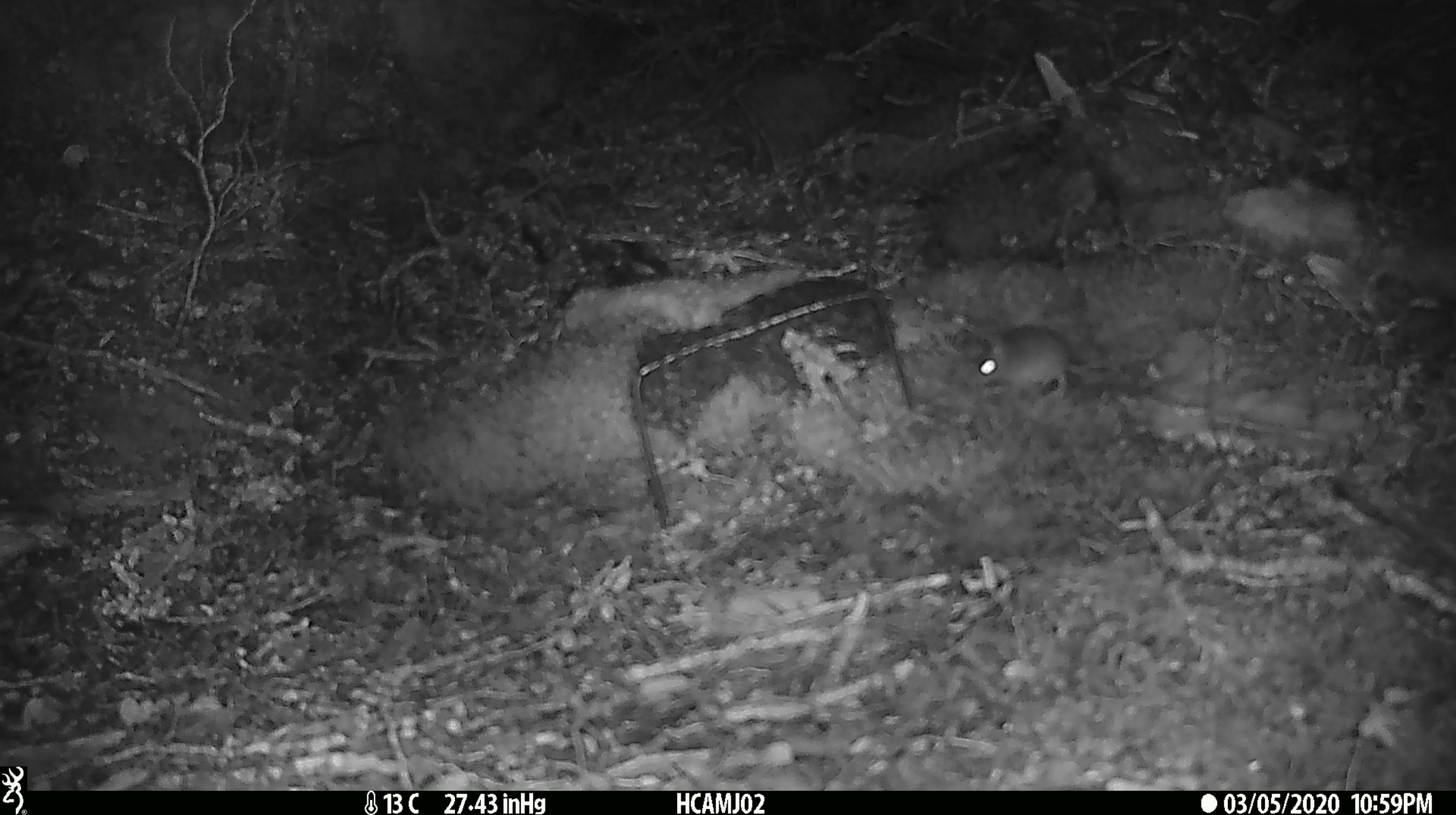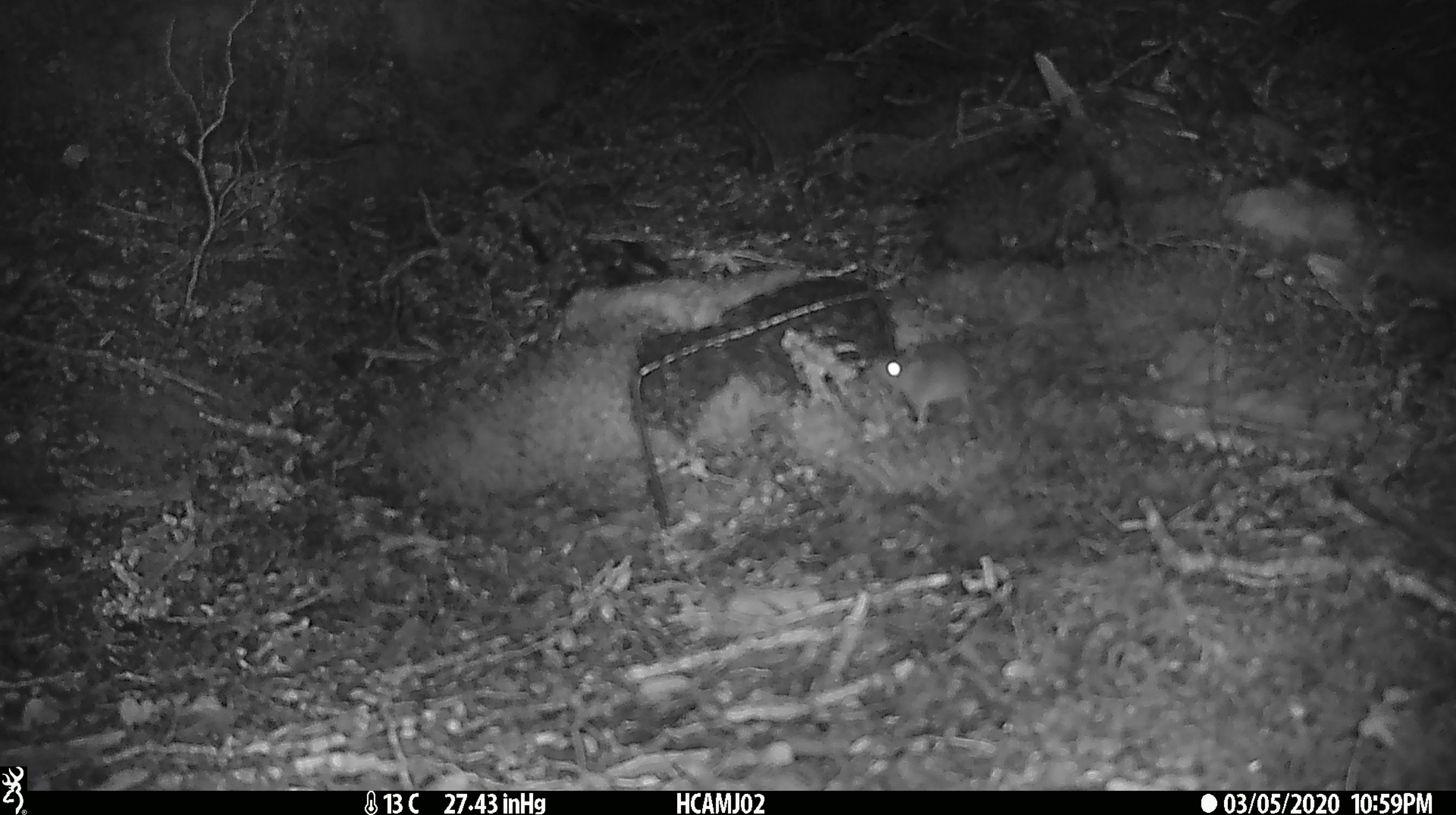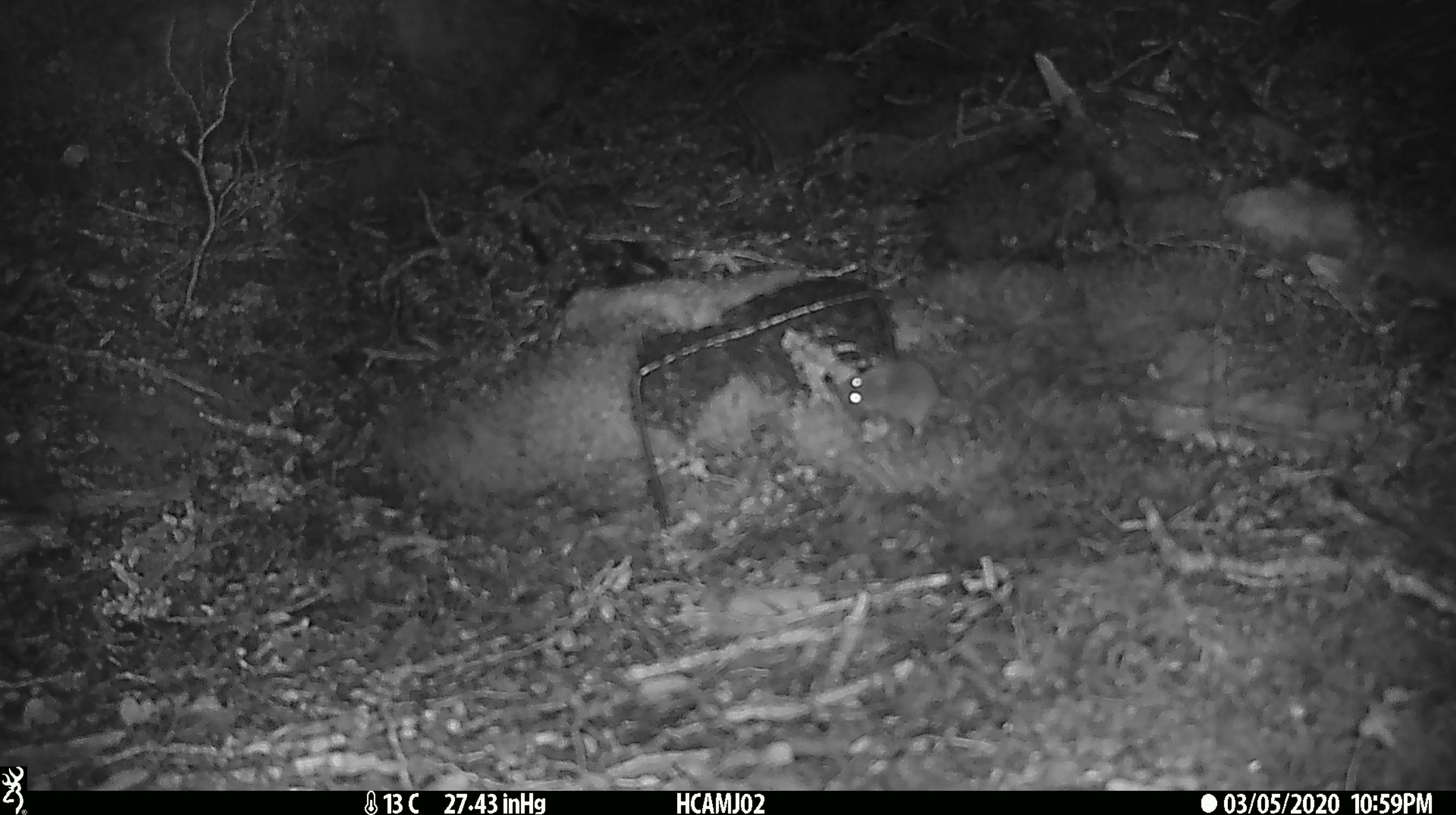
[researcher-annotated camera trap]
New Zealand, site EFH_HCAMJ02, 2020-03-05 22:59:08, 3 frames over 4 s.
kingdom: Animalia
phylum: Chordata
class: Mammalia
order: Rodentia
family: Muridae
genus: Mus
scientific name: Mus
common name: mouse